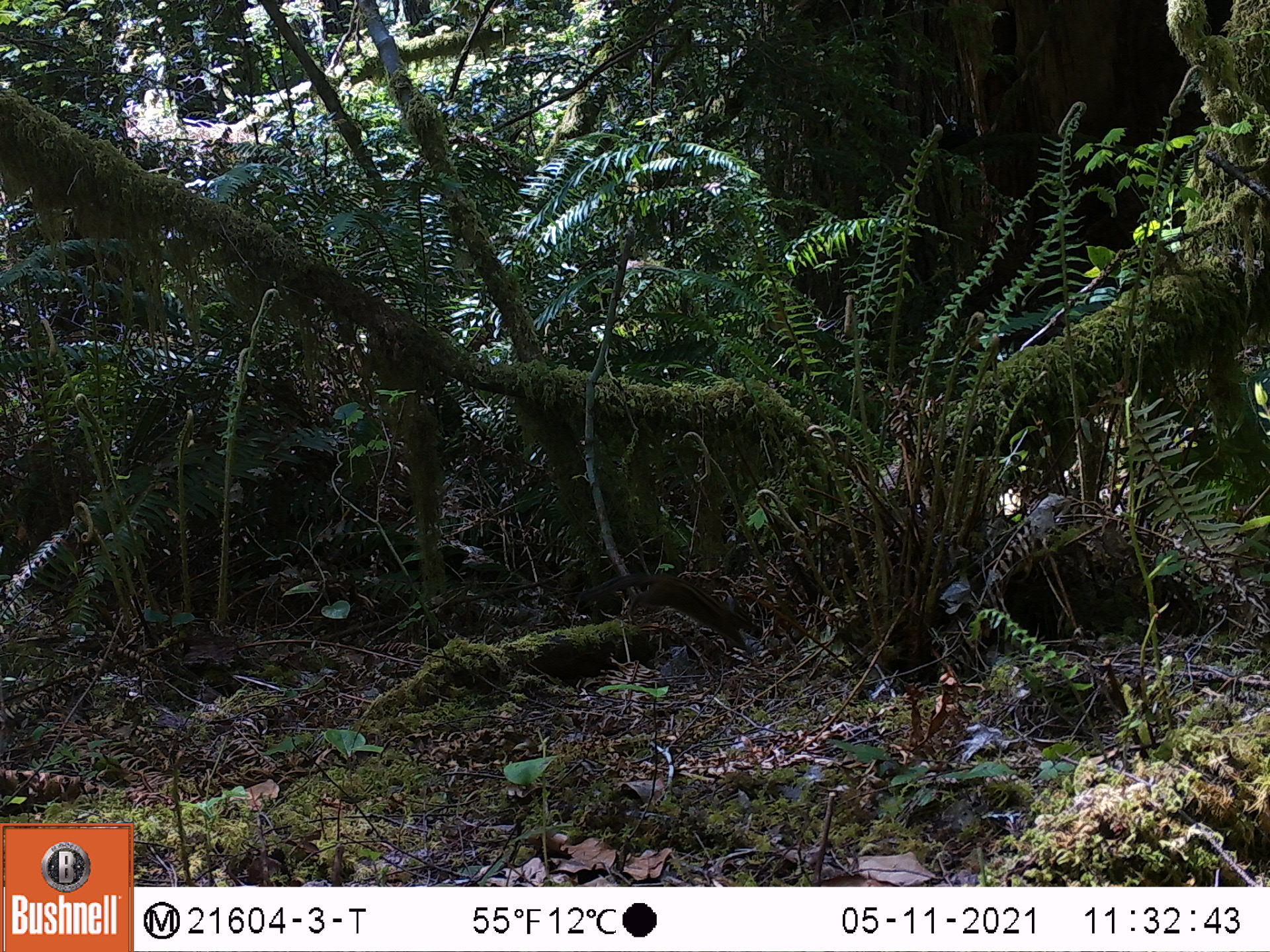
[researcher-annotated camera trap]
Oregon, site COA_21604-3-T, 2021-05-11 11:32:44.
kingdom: Animalia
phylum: Chordata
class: Mammalia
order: Rodentia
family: Sciuridae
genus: Tamiasciurus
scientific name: Tamiasciurus douglasii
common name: douglas squirrel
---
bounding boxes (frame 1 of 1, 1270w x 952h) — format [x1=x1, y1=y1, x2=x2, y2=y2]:
douglas squirrel: [x1=577, y1=572, x2=767, y2=649]